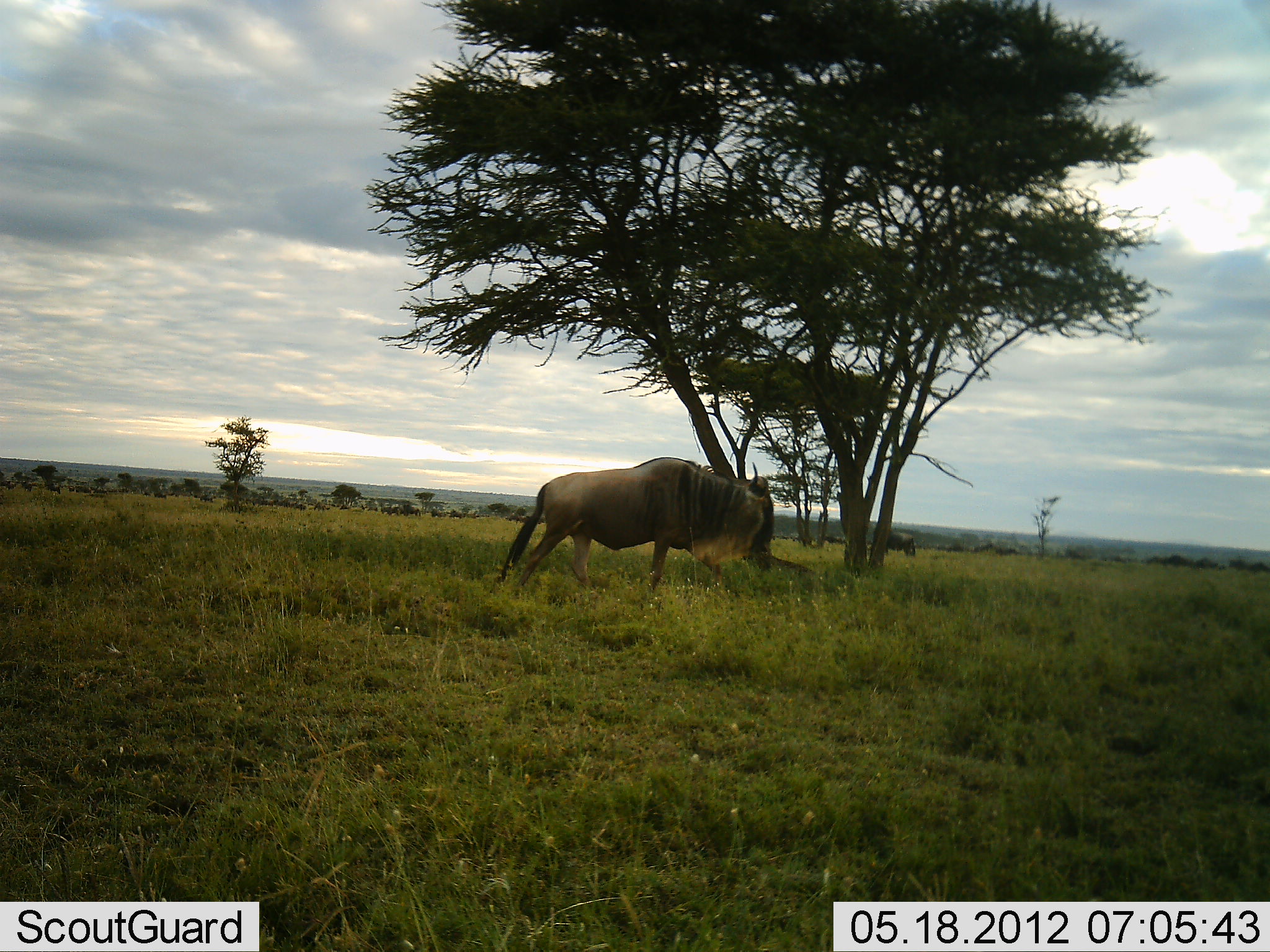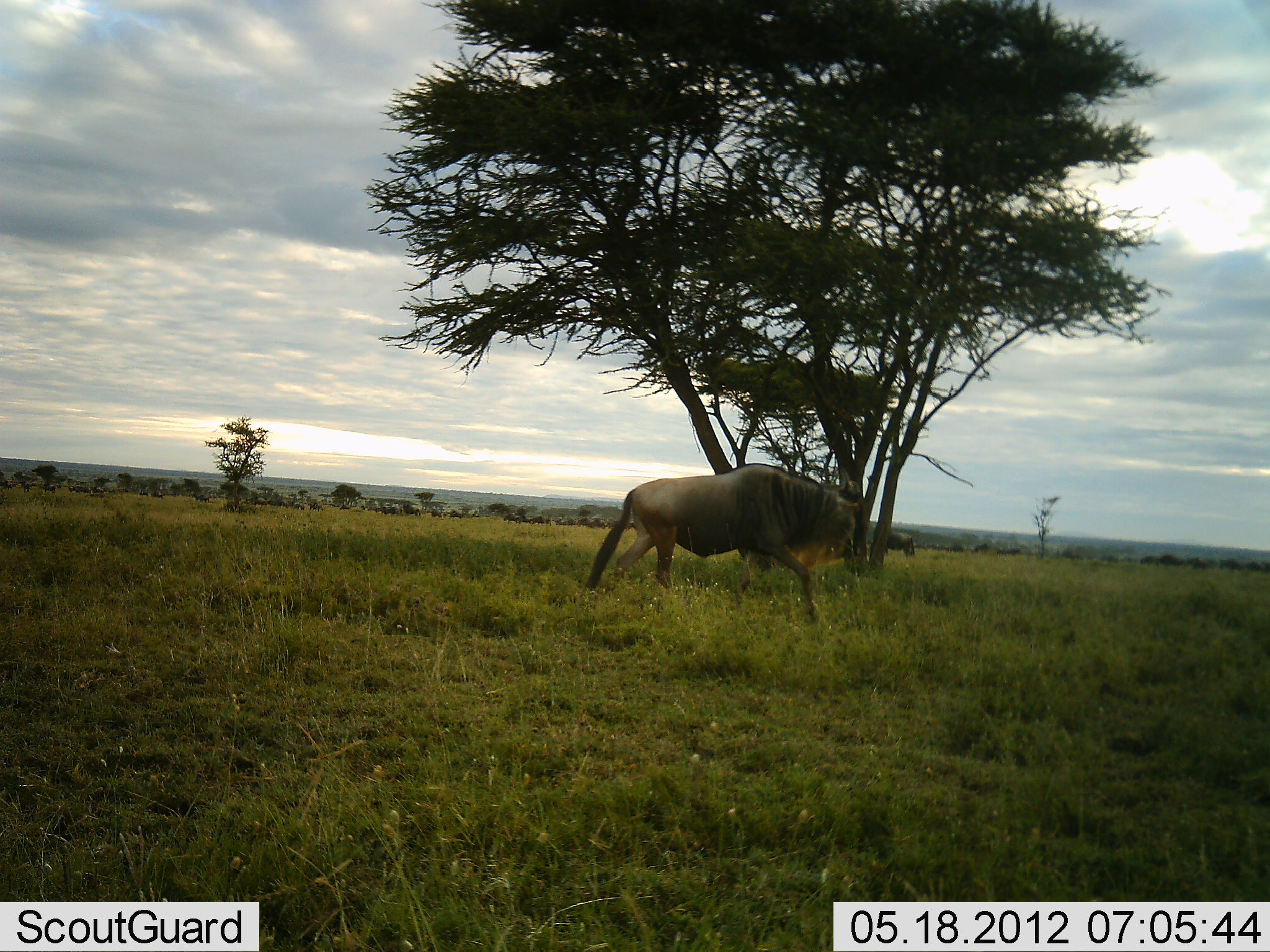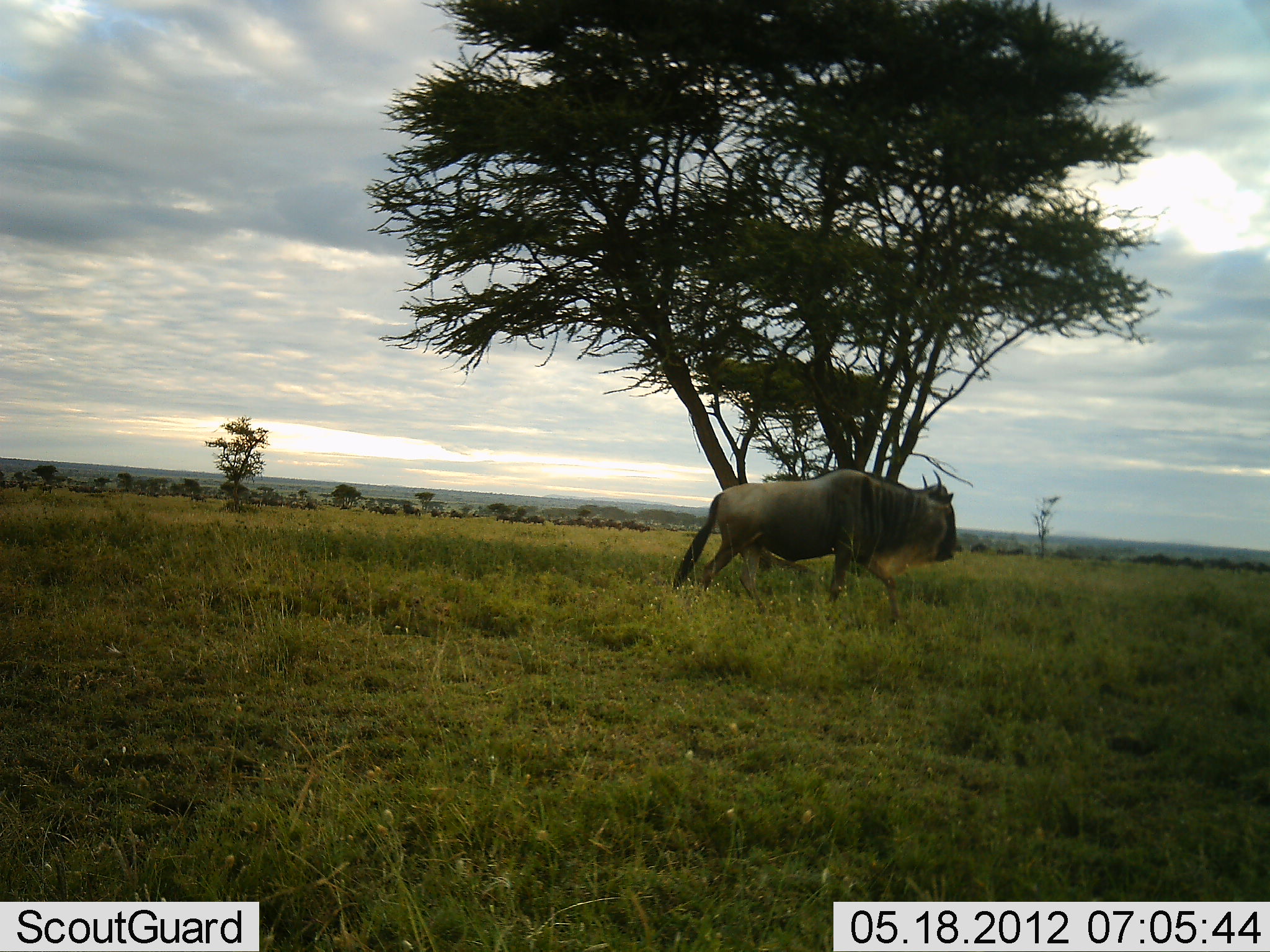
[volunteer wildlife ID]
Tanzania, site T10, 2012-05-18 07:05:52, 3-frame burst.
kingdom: Animalia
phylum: Chordata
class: Mammalia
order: Artiodactyla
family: Bovidae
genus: Connochaetes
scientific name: Connochaetes taurinus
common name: blue wildebeest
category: wildebeest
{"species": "wildebeest (blue wildebeest) (Connochaetes taurinus)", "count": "1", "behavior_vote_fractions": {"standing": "0%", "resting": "0%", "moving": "90%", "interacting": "0%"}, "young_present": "0%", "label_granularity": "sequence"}